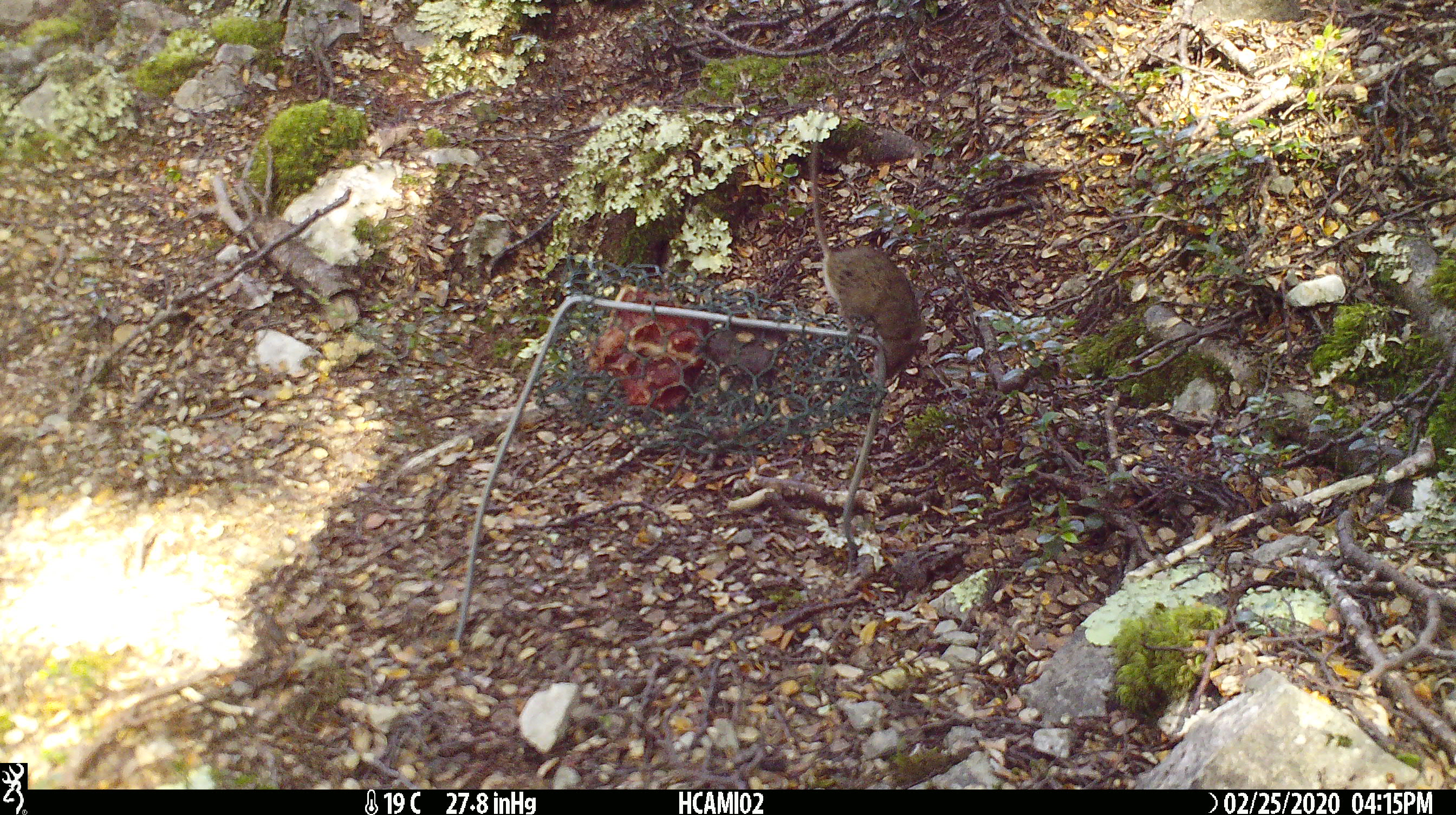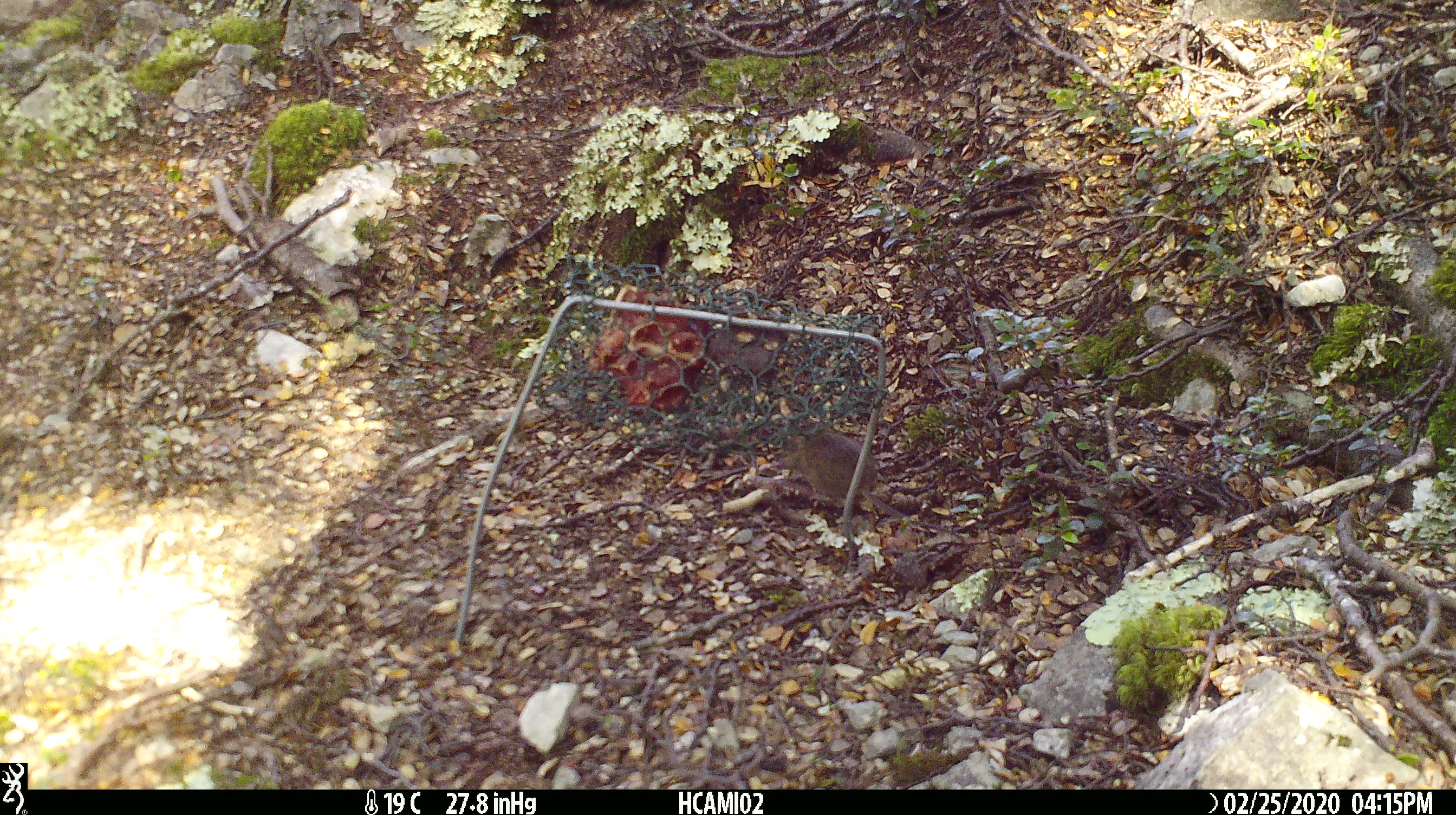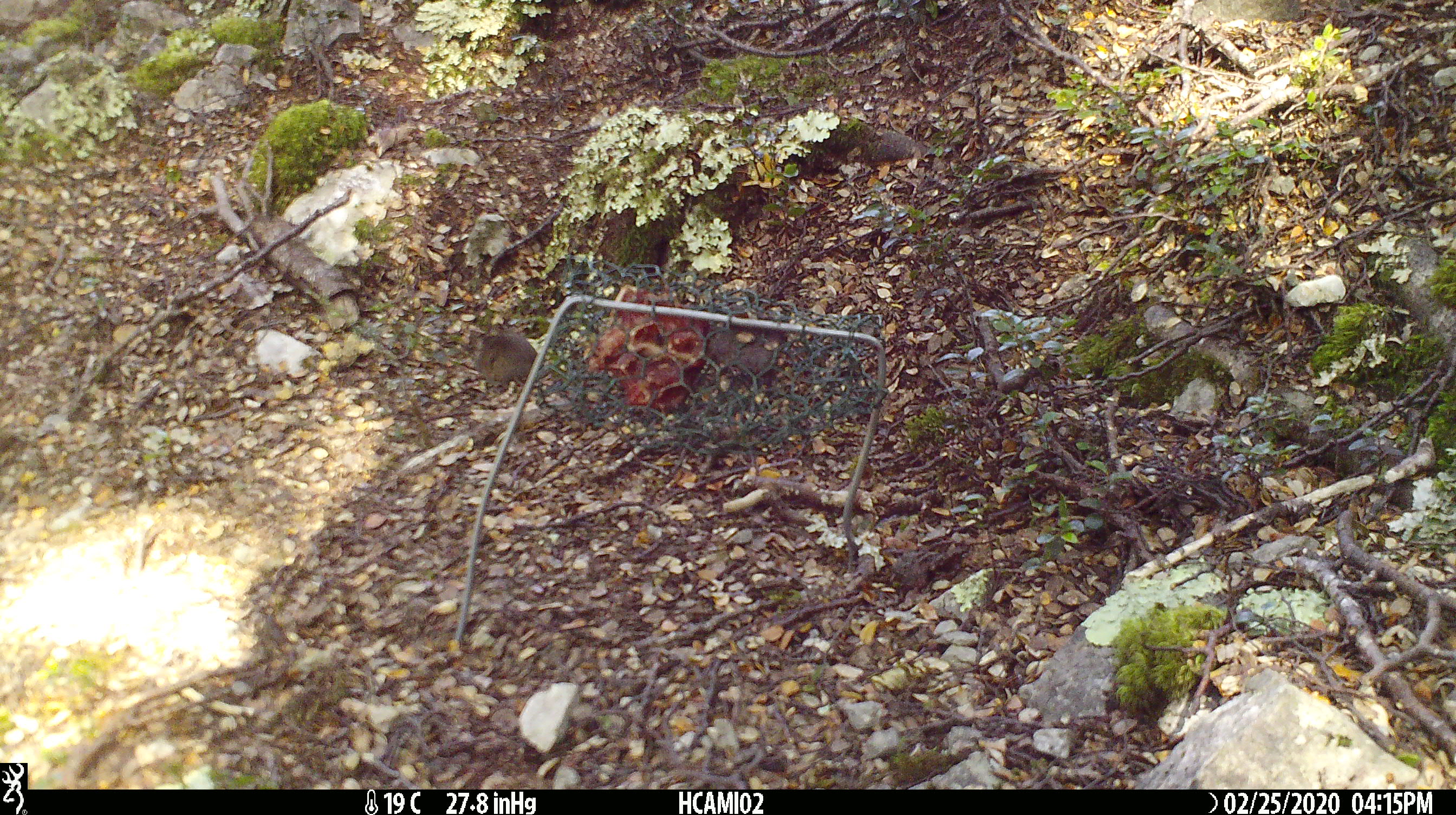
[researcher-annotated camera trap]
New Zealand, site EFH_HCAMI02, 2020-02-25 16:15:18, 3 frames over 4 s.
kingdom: Animalia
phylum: Chordata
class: Mammalia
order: Rodentia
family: Muridae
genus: Mus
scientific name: Mus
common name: mouse